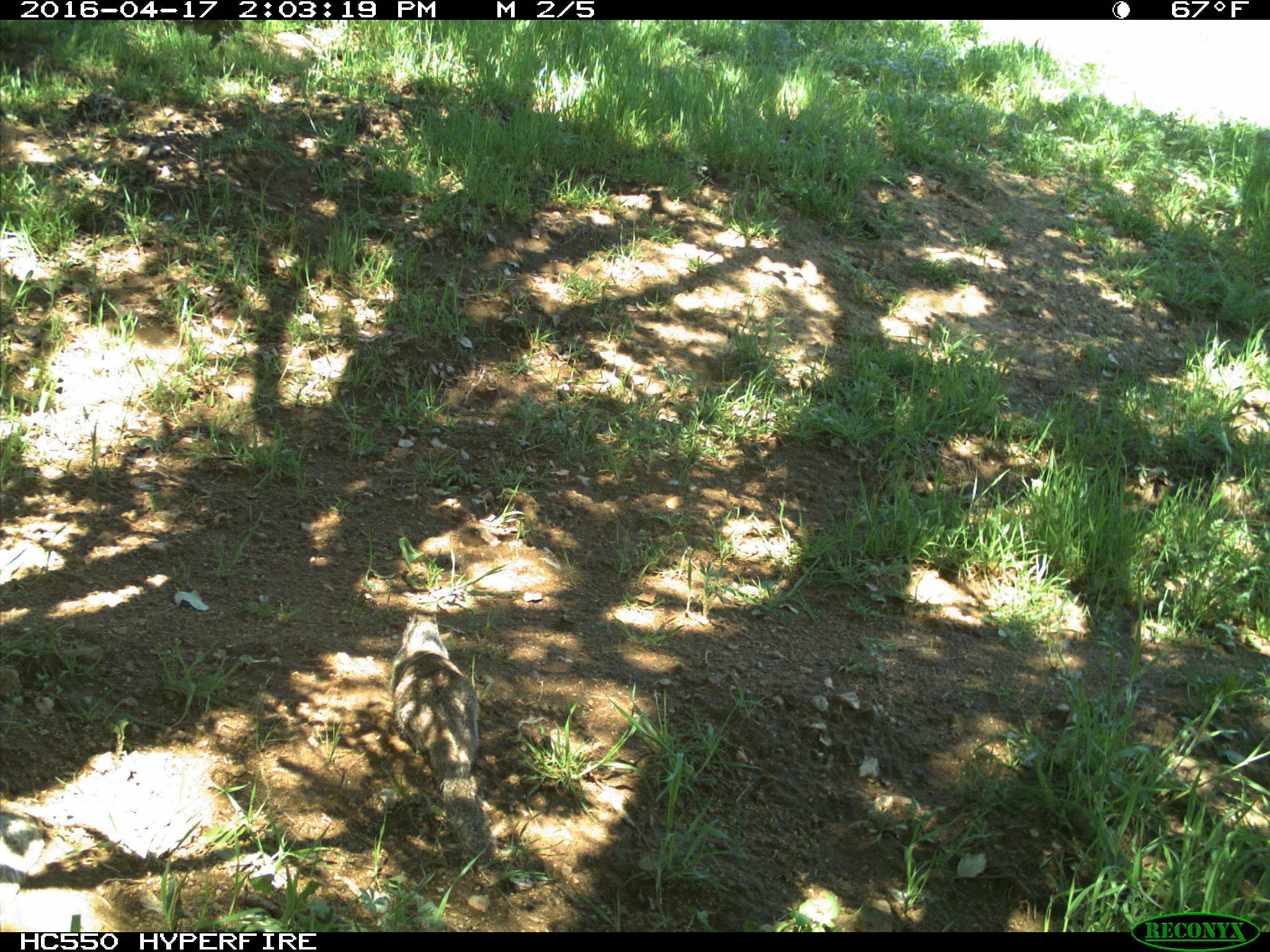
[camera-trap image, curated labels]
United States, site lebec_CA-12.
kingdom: Animalia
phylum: Chordata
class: Mammalia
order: Rodentia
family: Sciuridae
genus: Otospermophilus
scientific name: Otospermophilus beecheyi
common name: california ground squirrel